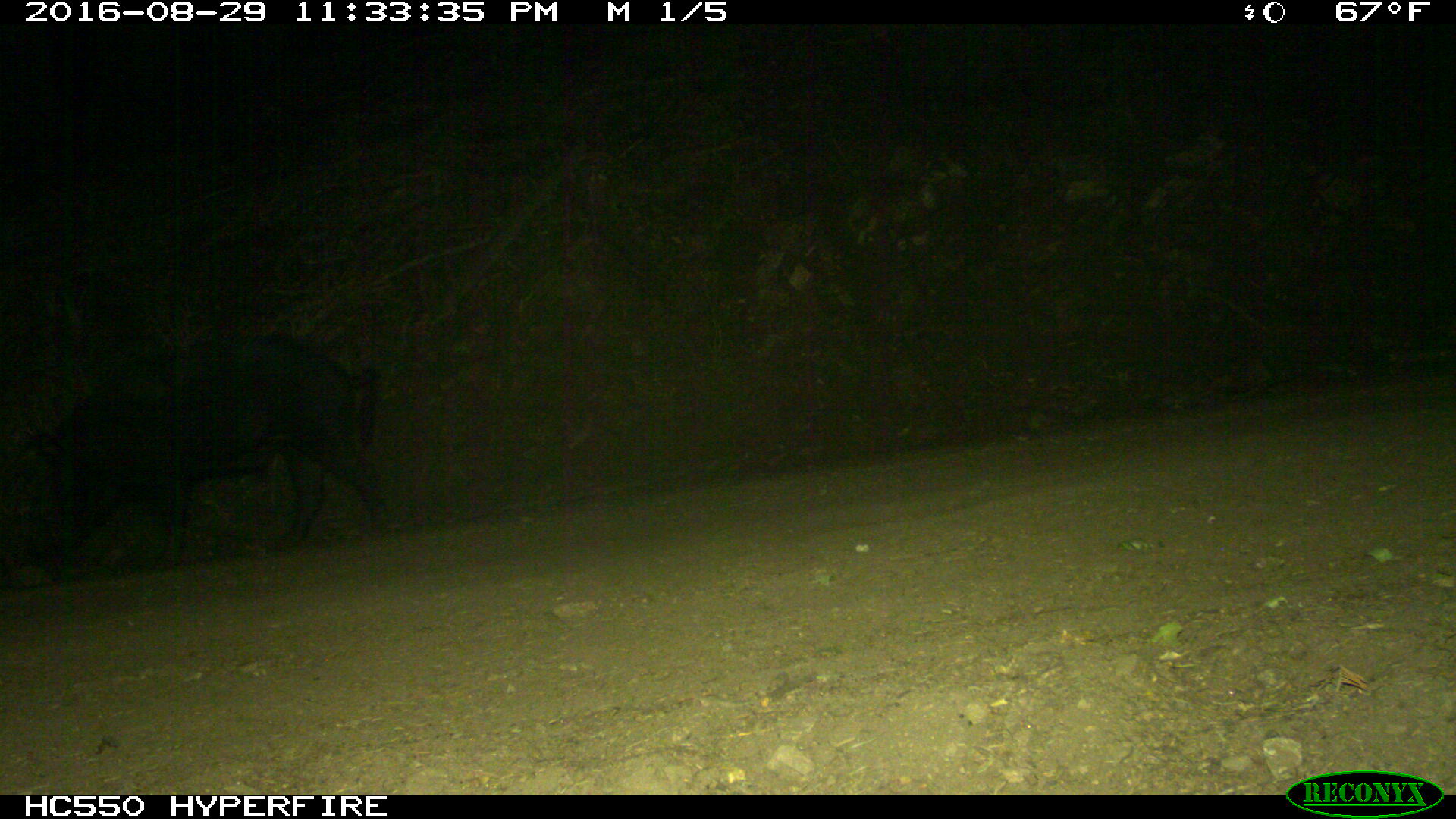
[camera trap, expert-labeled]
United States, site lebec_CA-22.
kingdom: Animalia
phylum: Chordata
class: Mammalia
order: Artiodactyla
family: Suidae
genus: Sus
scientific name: Sus scrofa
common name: wild boar